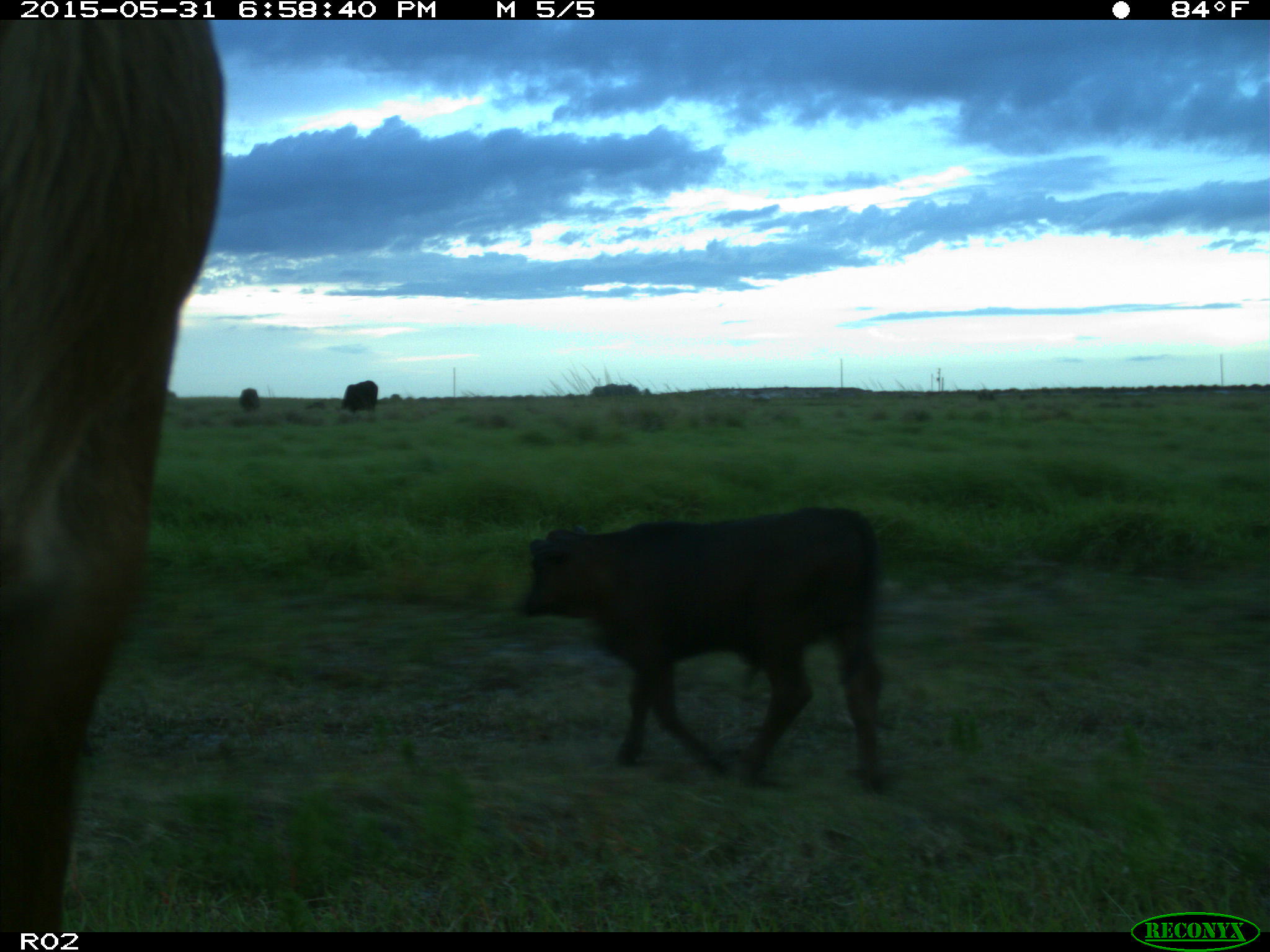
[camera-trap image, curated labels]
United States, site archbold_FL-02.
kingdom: Animalia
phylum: Chordata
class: Mammalia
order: Artiodactyla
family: Bovidae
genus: Bos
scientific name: Bos taurus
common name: domestic cow